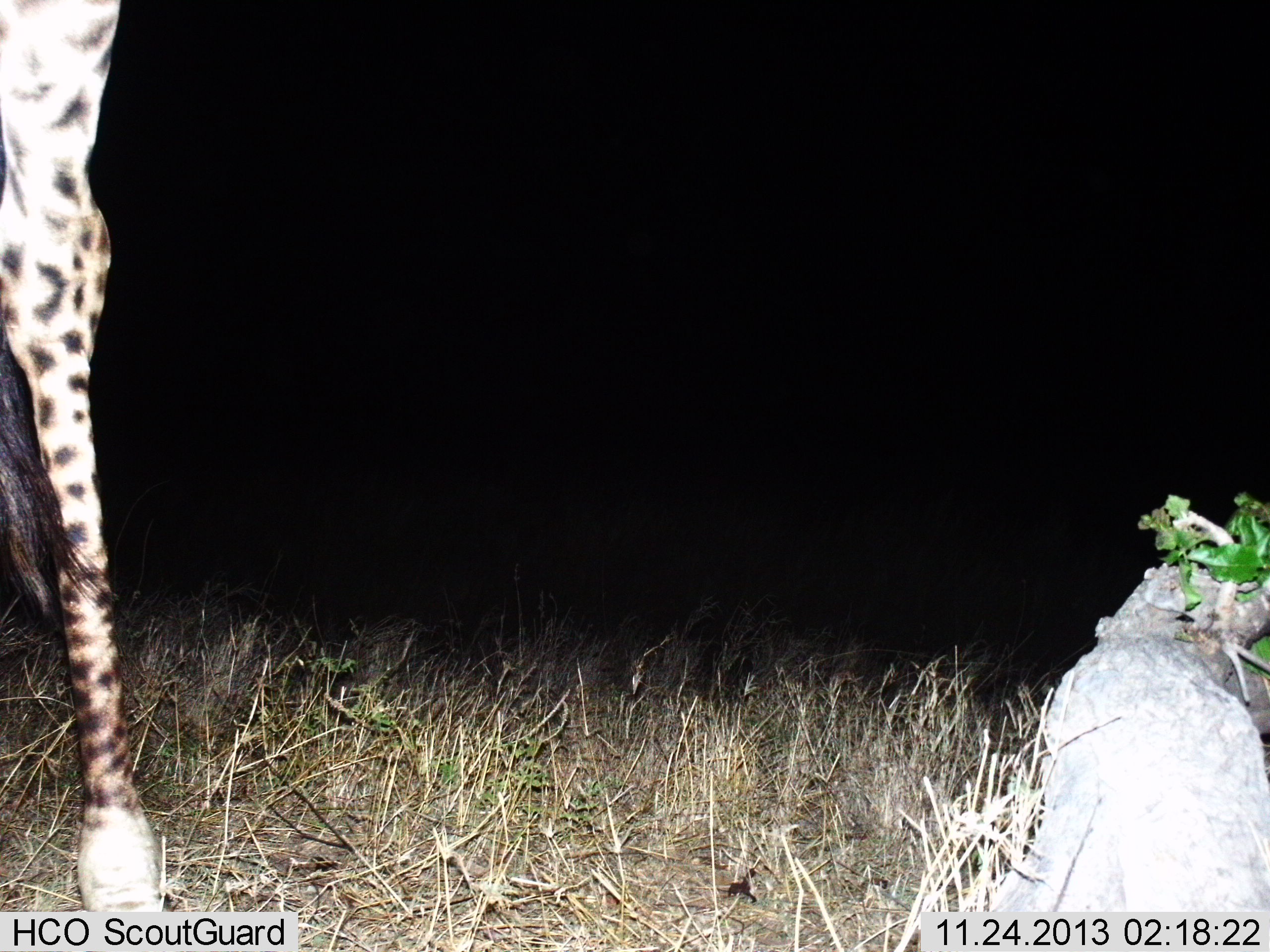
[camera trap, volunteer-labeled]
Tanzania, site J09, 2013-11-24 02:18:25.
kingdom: Animalia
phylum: Chordata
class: Mammalia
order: Artiodactyla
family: Giraffidae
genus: Giraffa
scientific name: Giraffa camelopardalis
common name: giraffe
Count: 1.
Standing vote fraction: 95%.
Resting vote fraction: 0%.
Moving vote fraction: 5%.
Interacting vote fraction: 0%.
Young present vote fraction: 0%.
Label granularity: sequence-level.